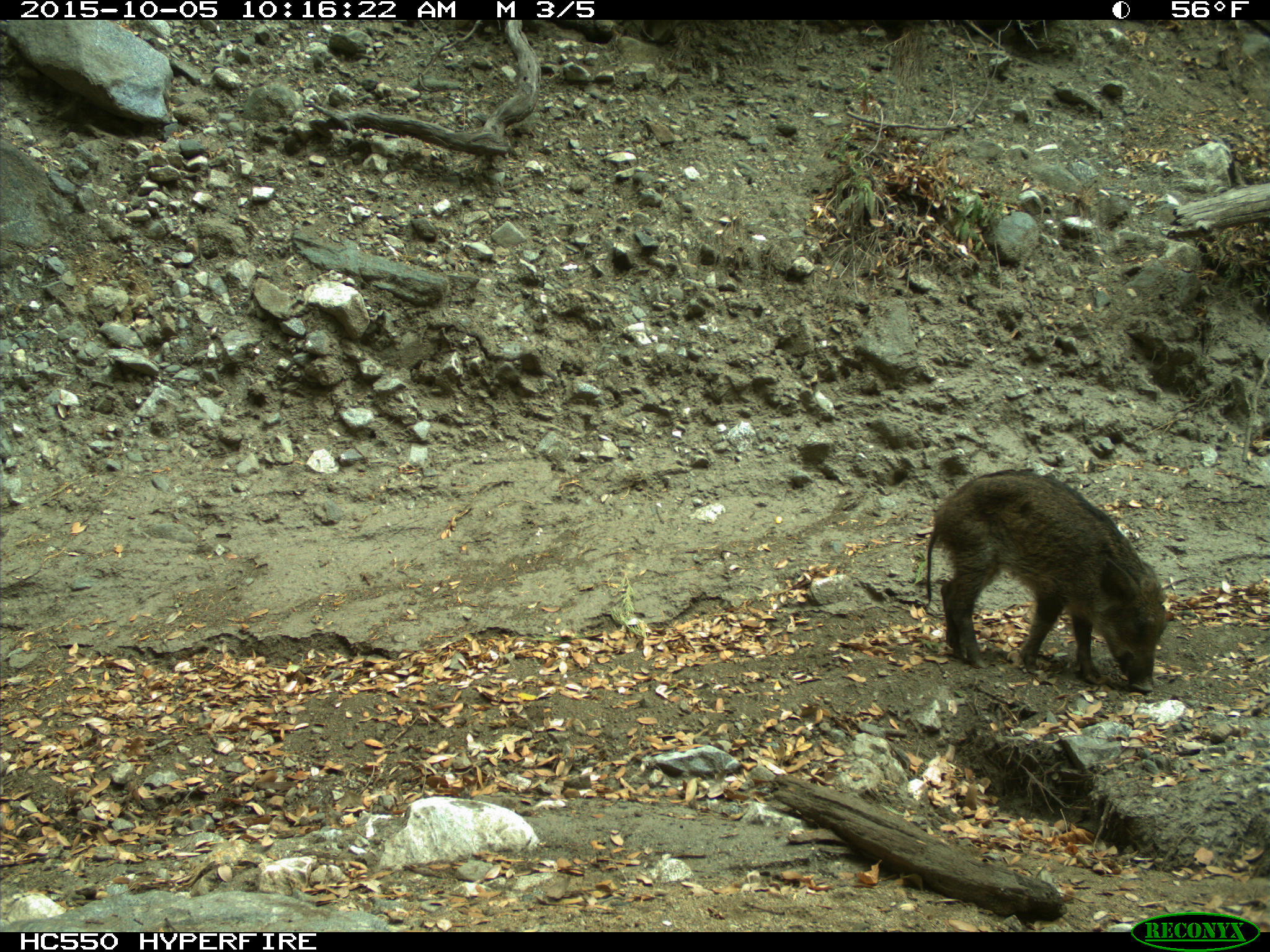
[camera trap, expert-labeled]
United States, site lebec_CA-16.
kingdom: Animalia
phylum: Chordata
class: Mammalia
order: Artiodactyla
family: Suidae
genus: Sus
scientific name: Sus scrofa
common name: wild boar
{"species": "Sus scrofa (wild boar)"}